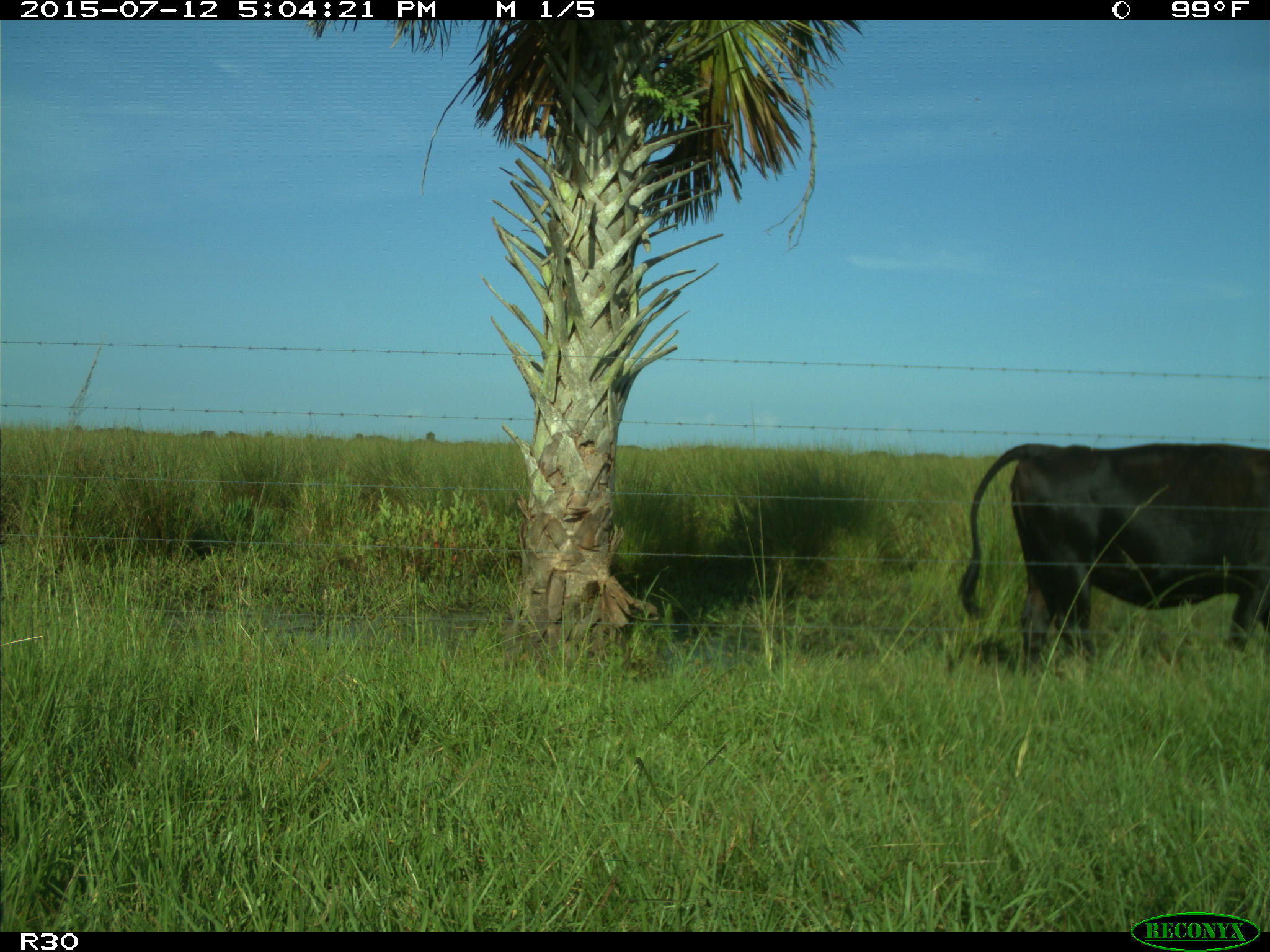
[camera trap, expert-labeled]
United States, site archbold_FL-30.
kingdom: Animalia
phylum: Chordata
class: Mammalia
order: Artiodactyla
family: Bovidae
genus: Bos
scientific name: Bos taurus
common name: domestic cow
Bos taurus (domestic cow).